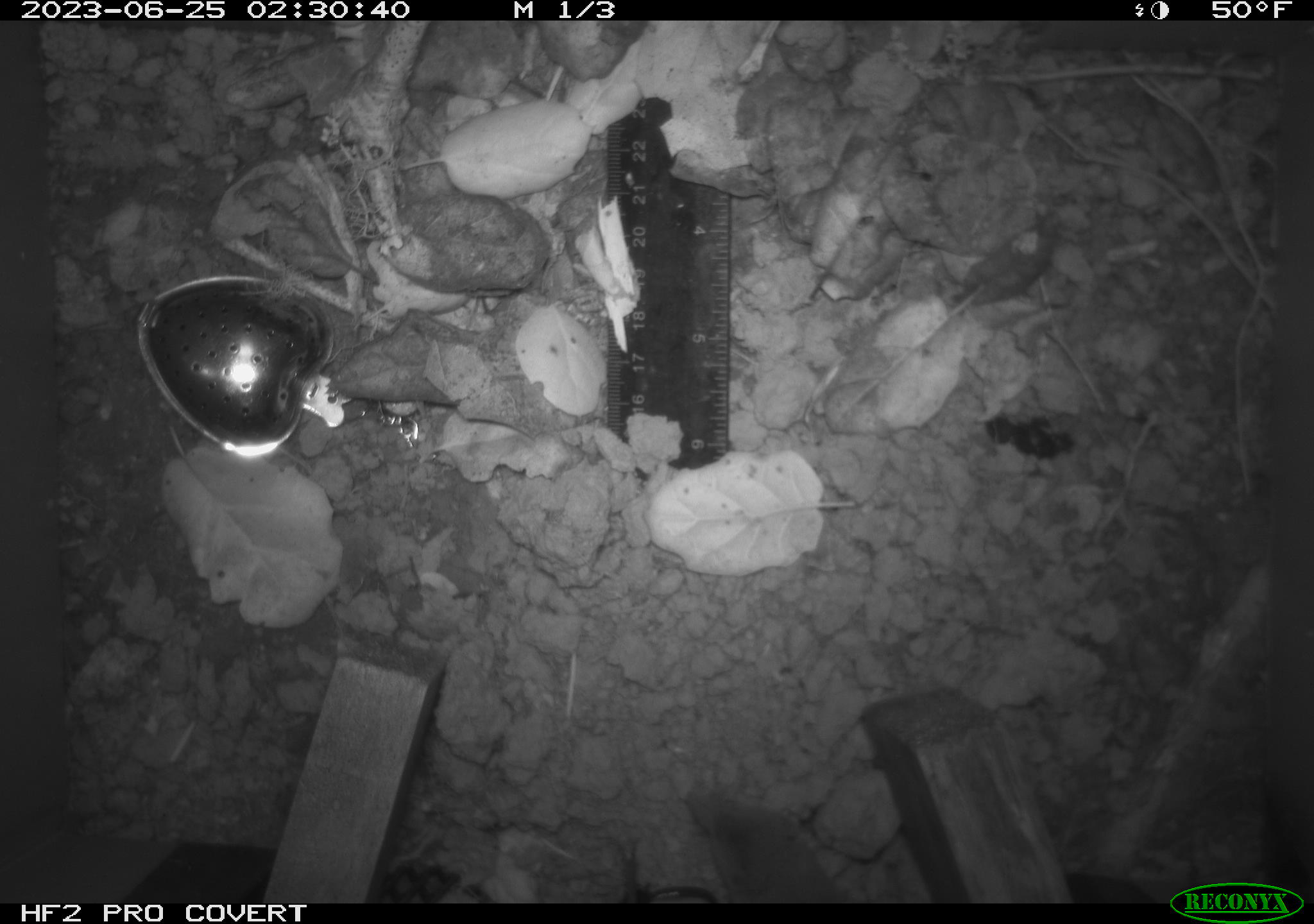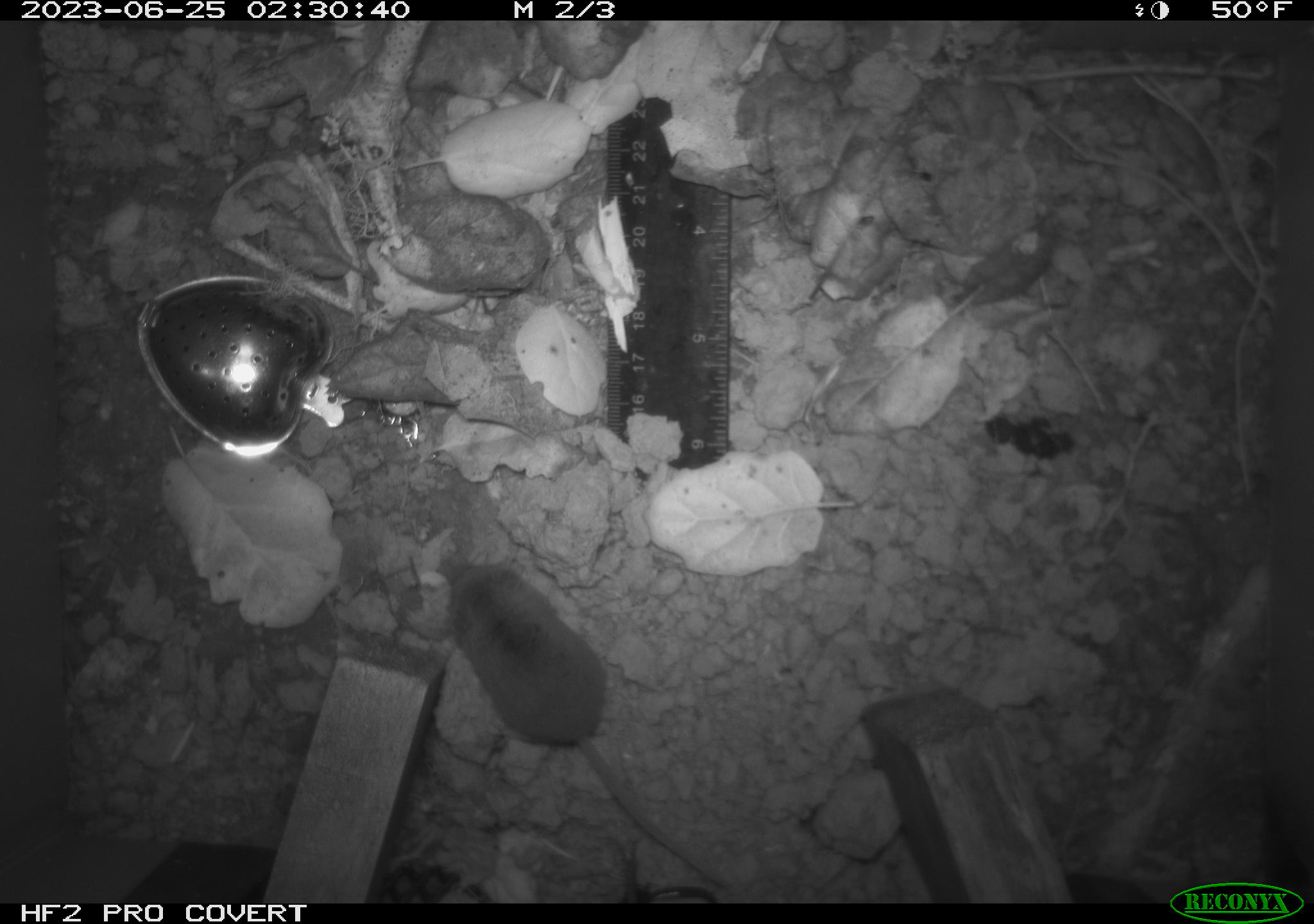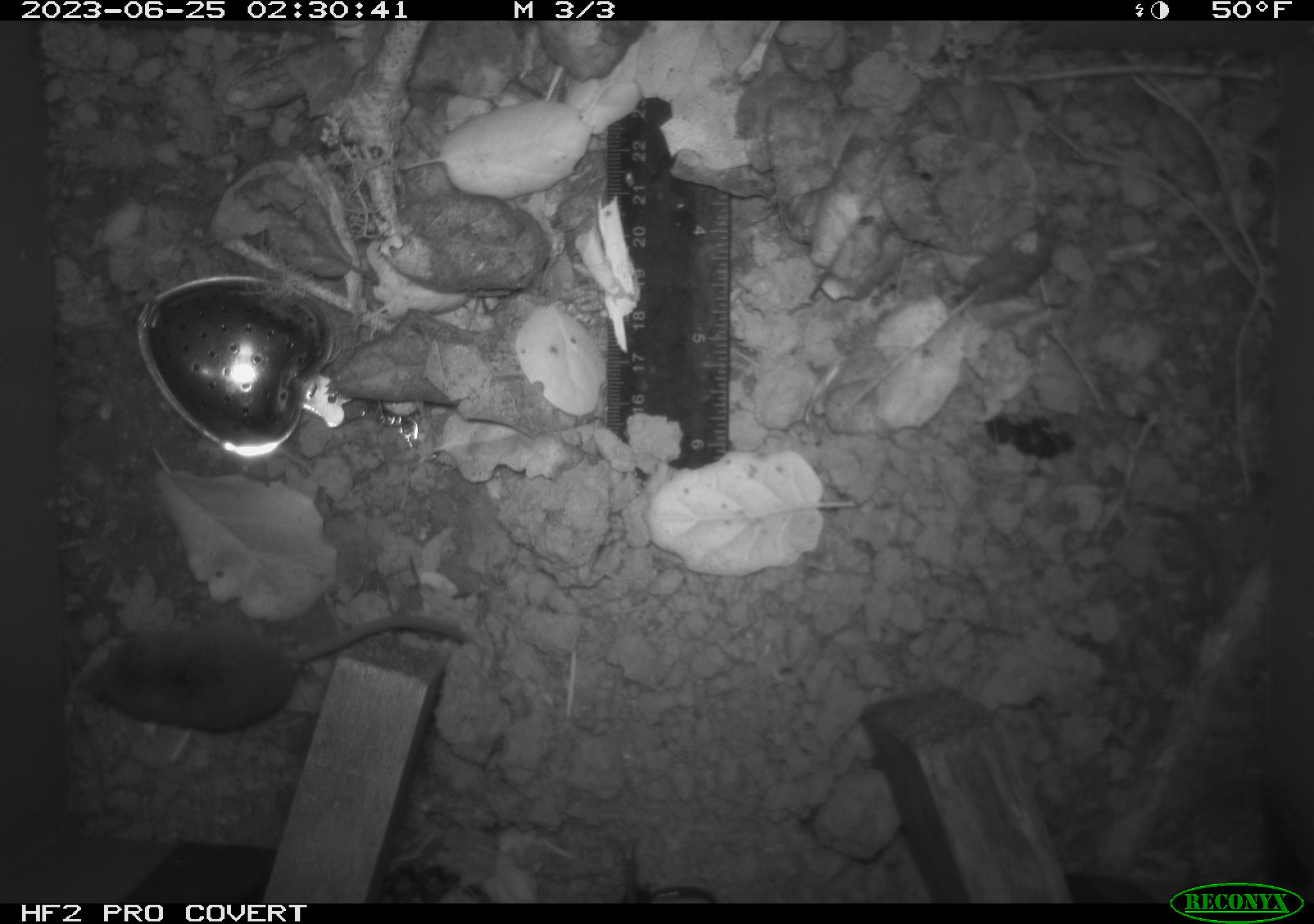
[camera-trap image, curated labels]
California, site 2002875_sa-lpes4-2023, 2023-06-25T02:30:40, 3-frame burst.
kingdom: Animalia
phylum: Chordata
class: Mammalia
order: Eulipotyphla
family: Soricidae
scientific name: Soricidae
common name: shrews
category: soricidae family